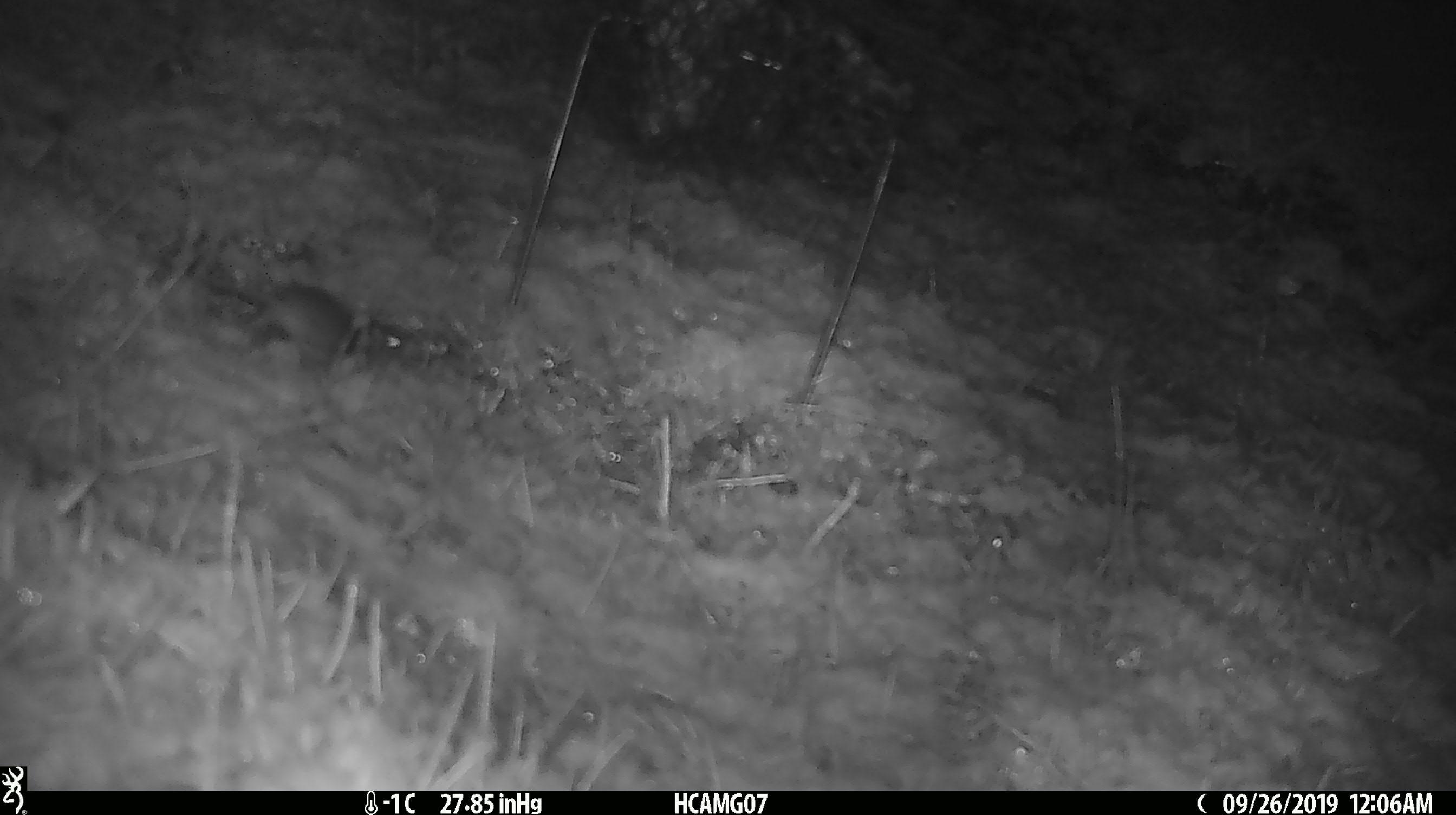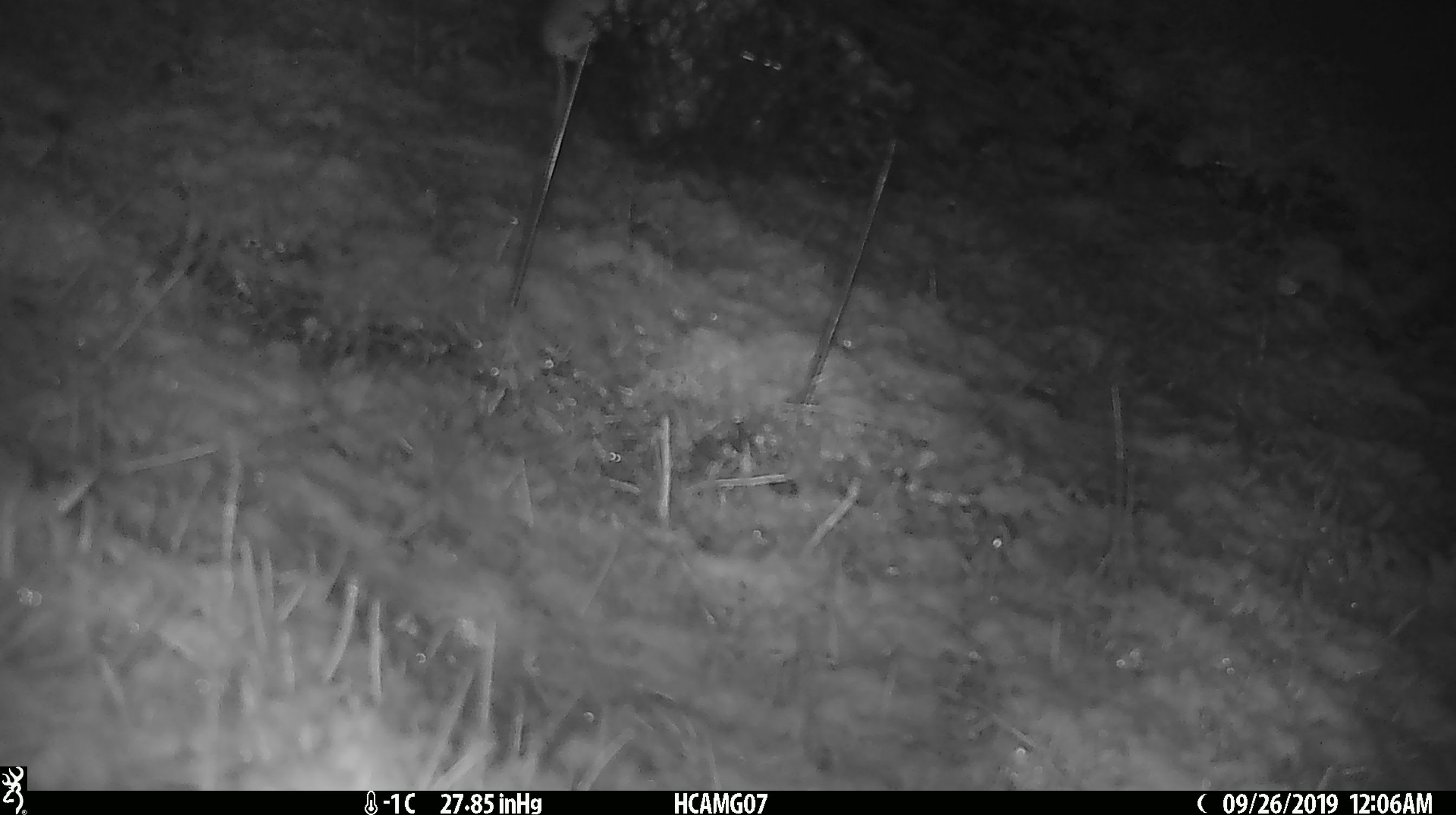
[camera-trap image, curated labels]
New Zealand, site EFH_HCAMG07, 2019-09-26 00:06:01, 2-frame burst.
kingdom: Animalia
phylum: Chordata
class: Mammalia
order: Rodentia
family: Muridae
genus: Mus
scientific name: Mus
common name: mouse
Mouse (Mus).